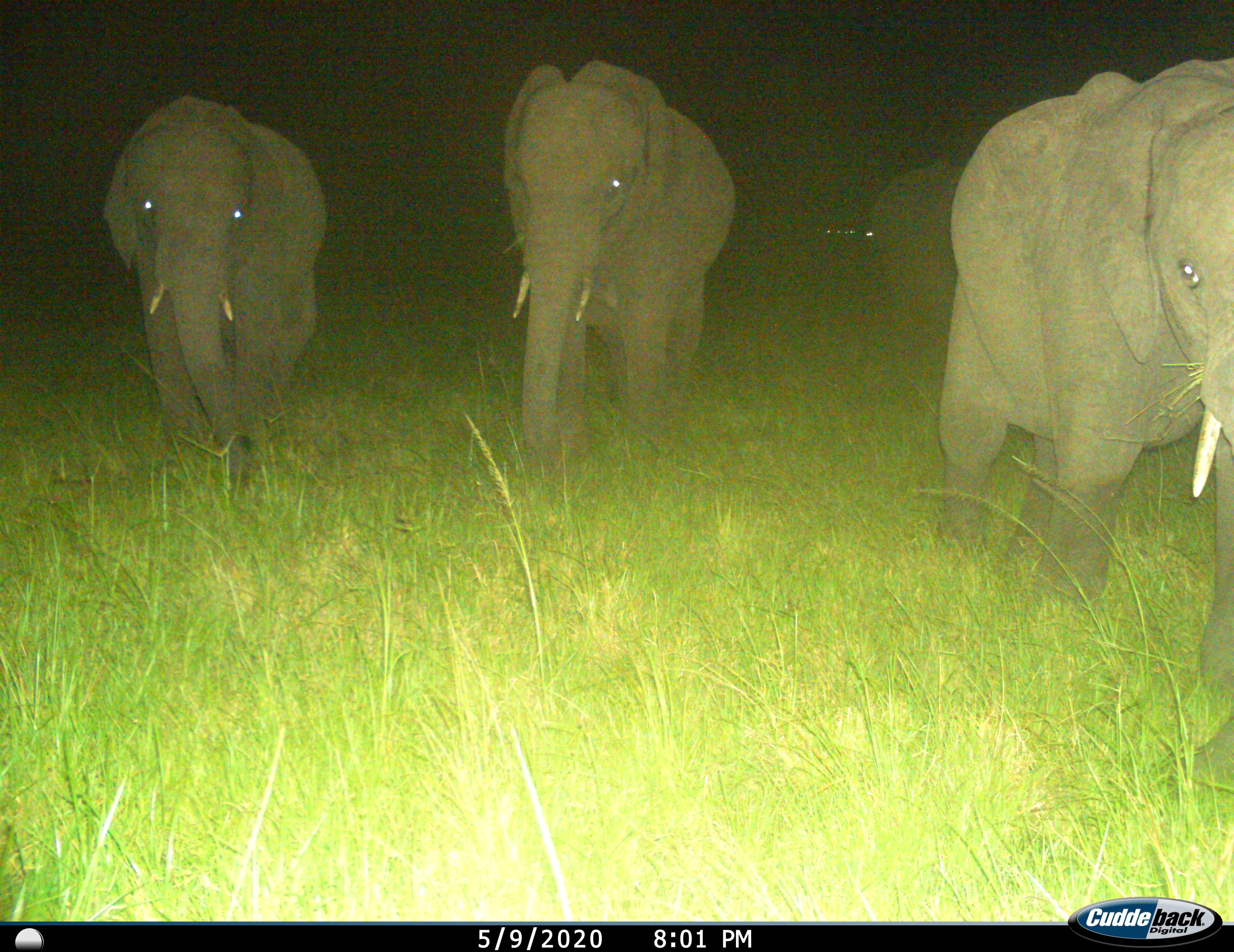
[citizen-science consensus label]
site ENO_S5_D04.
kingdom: Animalia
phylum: Chordata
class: Mammalia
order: Proboscidea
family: Elephantidae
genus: Loxodonta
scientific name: Loxodonta africana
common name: african bush elephant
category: elephant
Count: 4.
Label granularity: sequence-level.